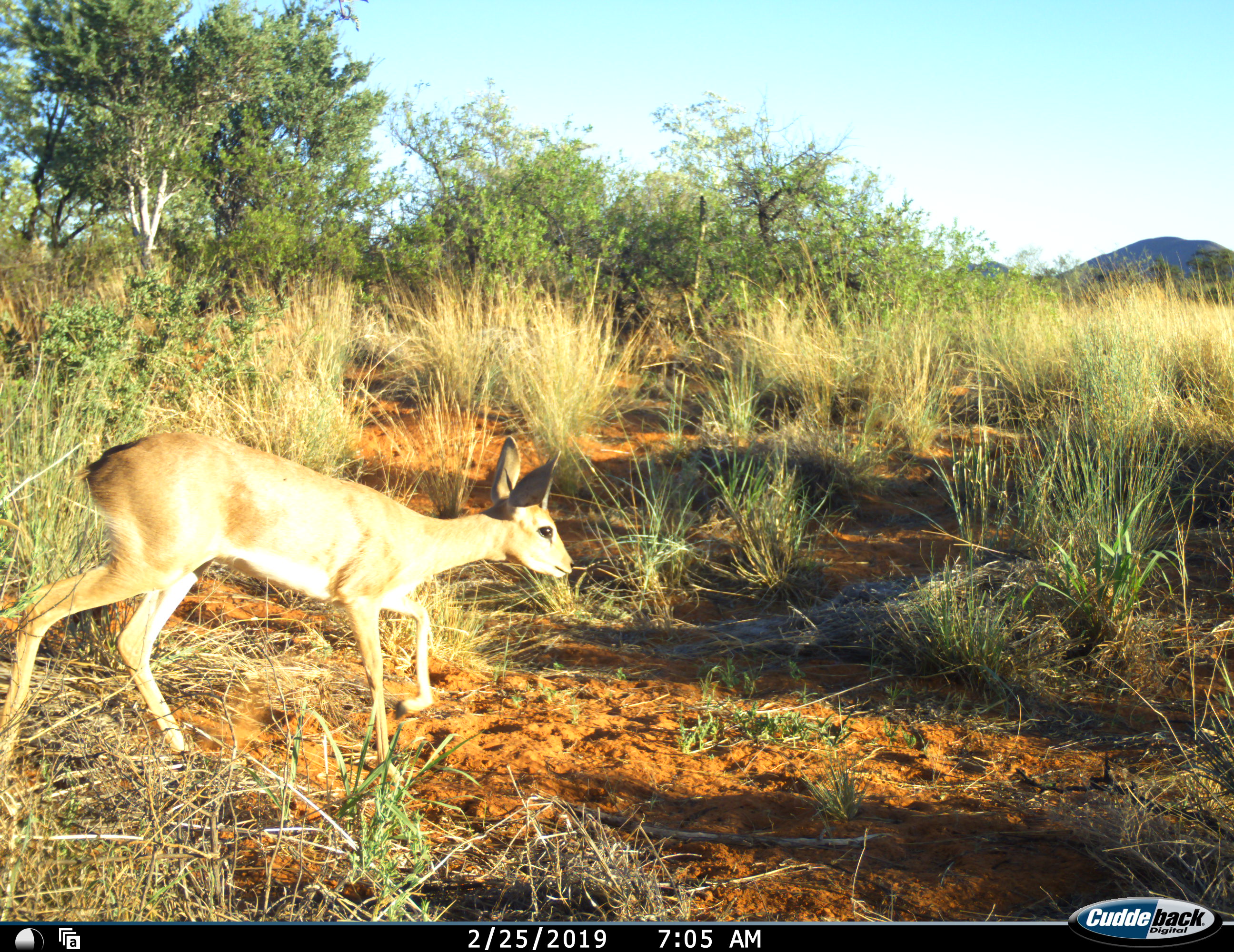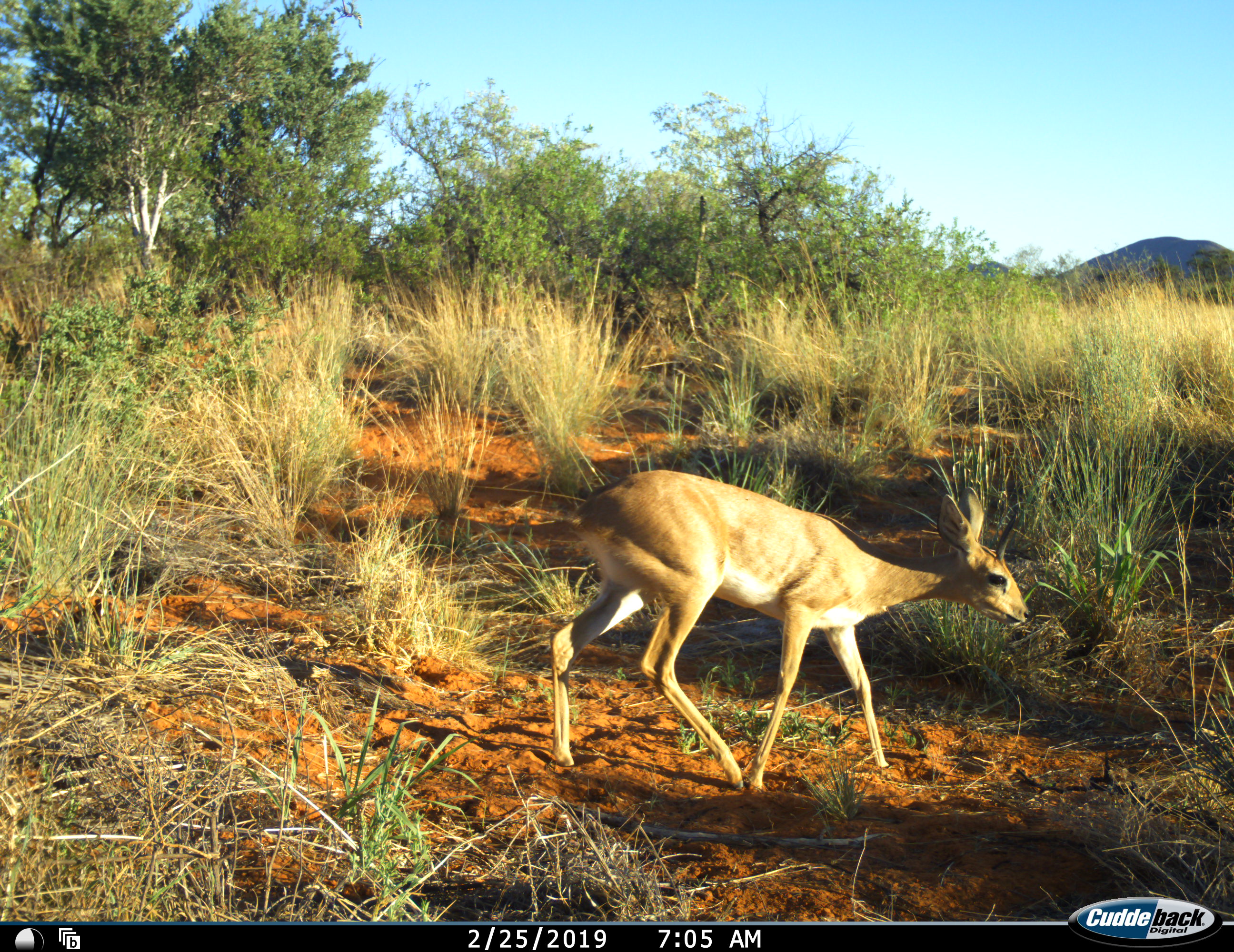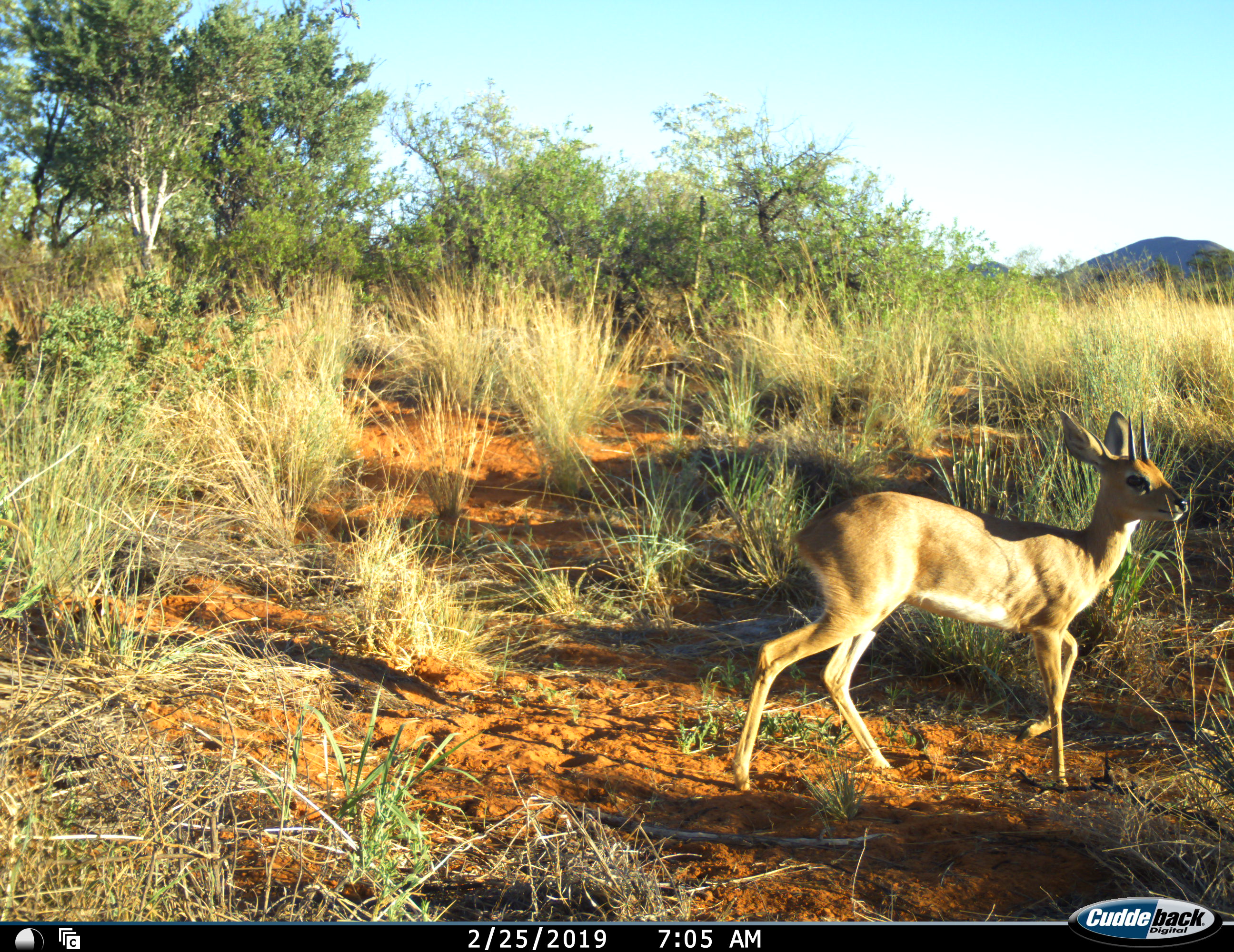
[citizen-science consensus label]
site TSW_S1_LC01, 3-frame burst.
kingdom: Animalia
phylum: Chordata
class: Mammalia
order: Artiodactyla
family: Bovidae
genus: Raphicerus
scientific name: Raphicerus campestris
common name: steenbok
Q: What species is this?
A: Steenbok (Raphicerus campestris).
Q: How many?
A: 1.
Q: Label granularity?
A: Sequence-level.